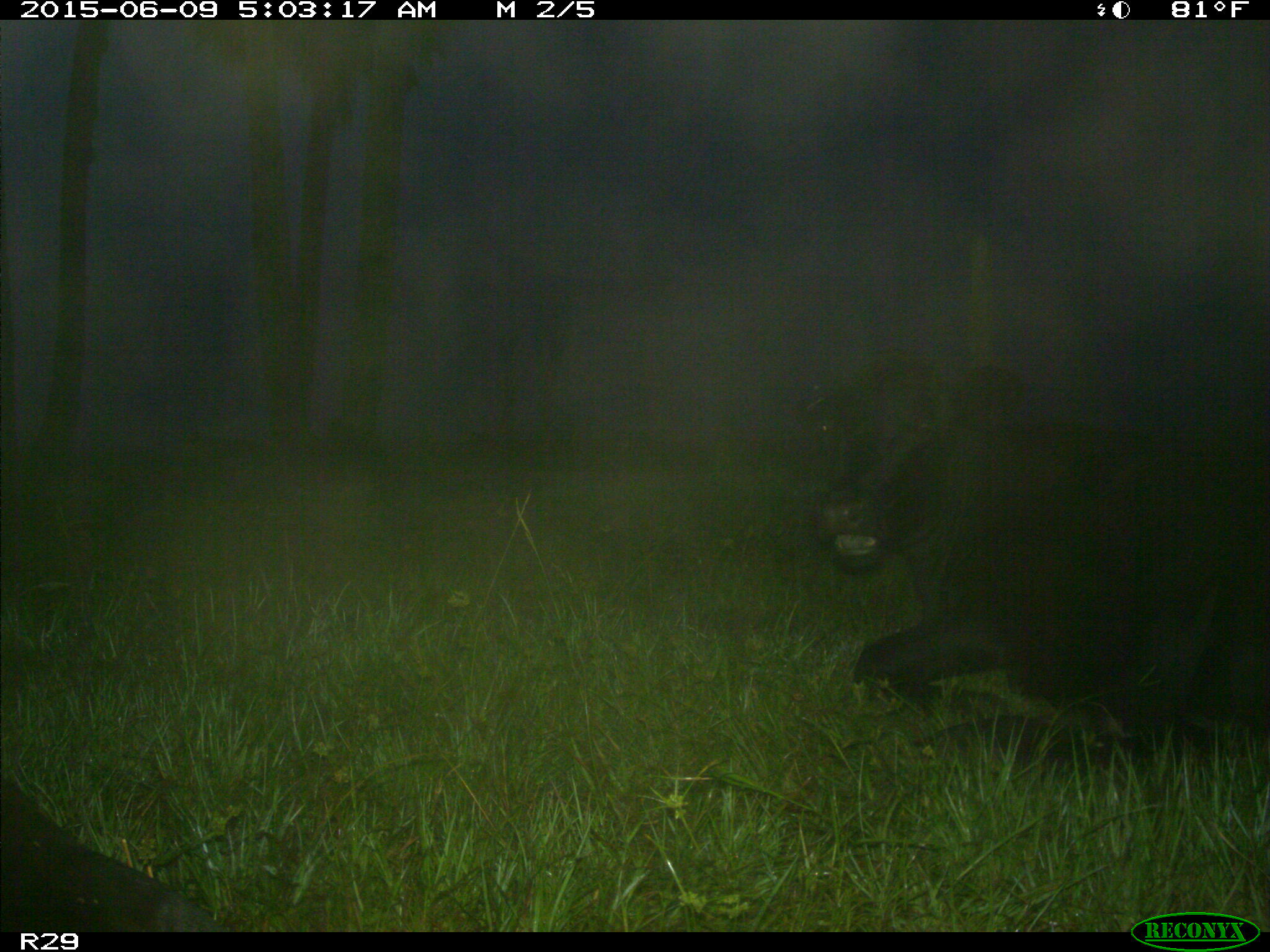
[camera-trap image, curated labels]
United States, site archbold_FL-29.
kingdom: Animalia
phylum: Chordata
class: Mammalia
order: Artiodactyla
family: Bovidae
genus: Bos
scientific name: Bos taurus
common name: domestic cow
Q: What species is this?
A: Bos taurus (domestic cow).